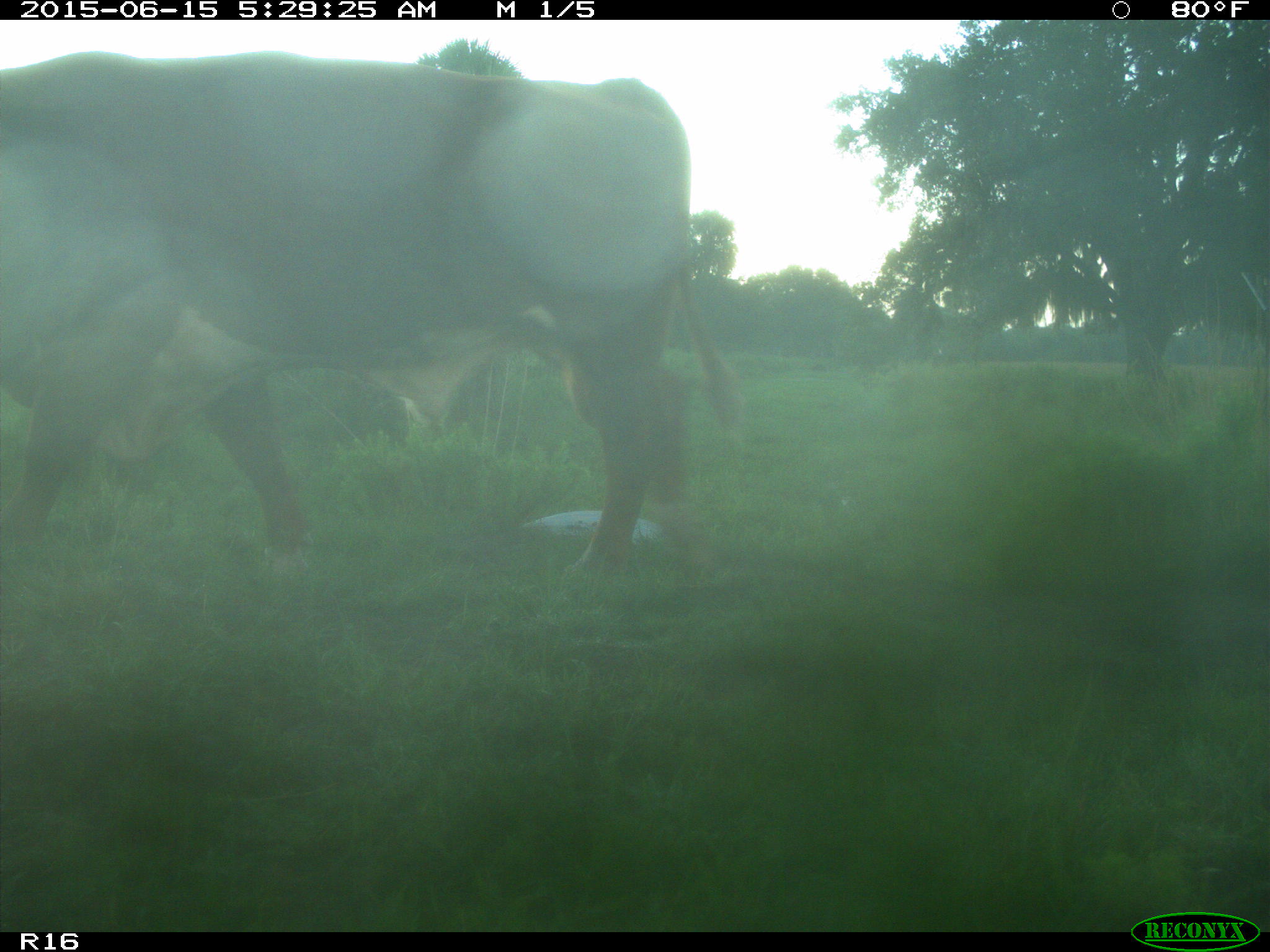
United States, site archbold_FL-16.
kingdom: Animalia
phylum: Chordata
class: Mammalia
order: Artiodactyla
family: Bovidae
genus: Bos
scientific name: Bos taurus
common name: domestic cow